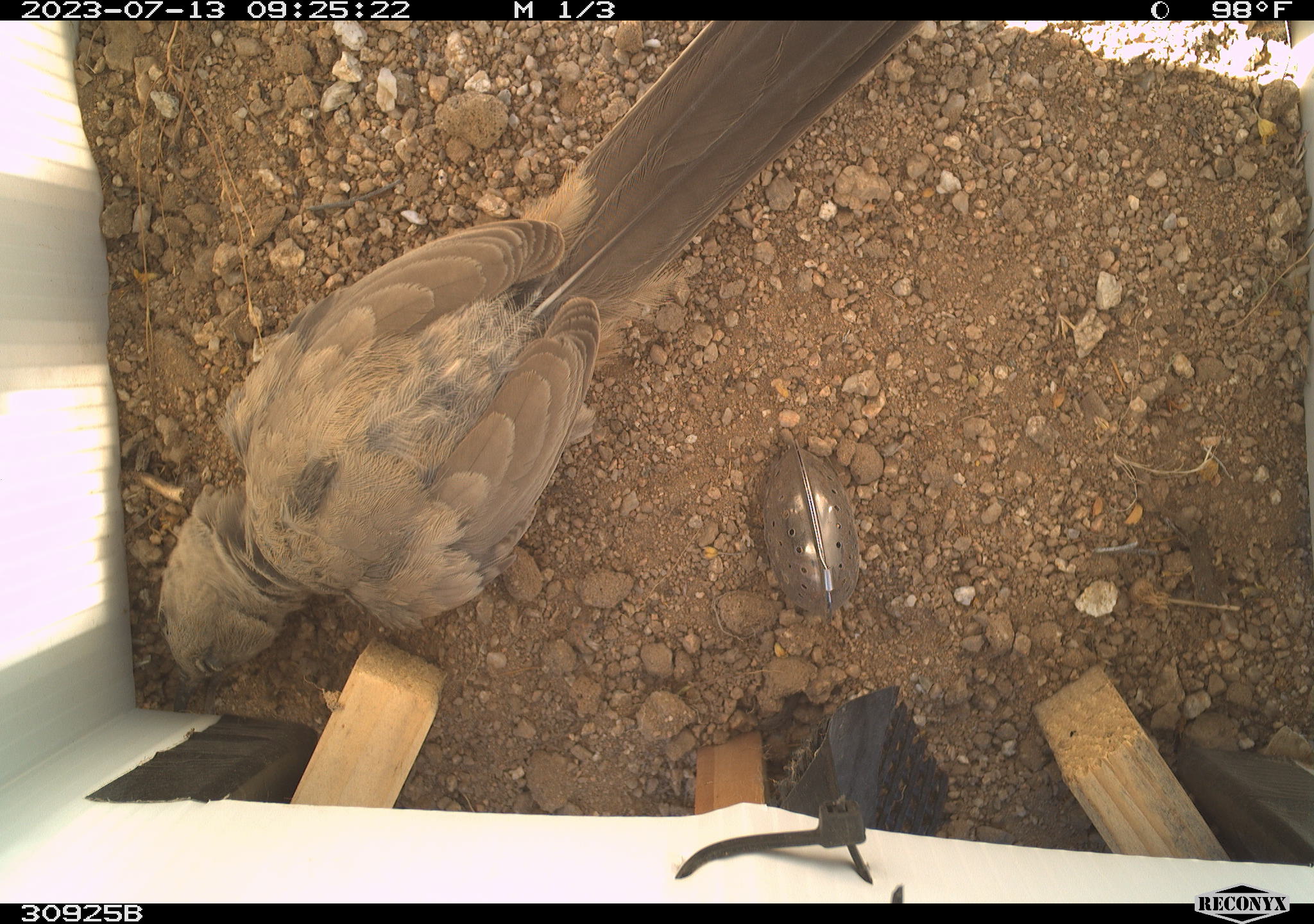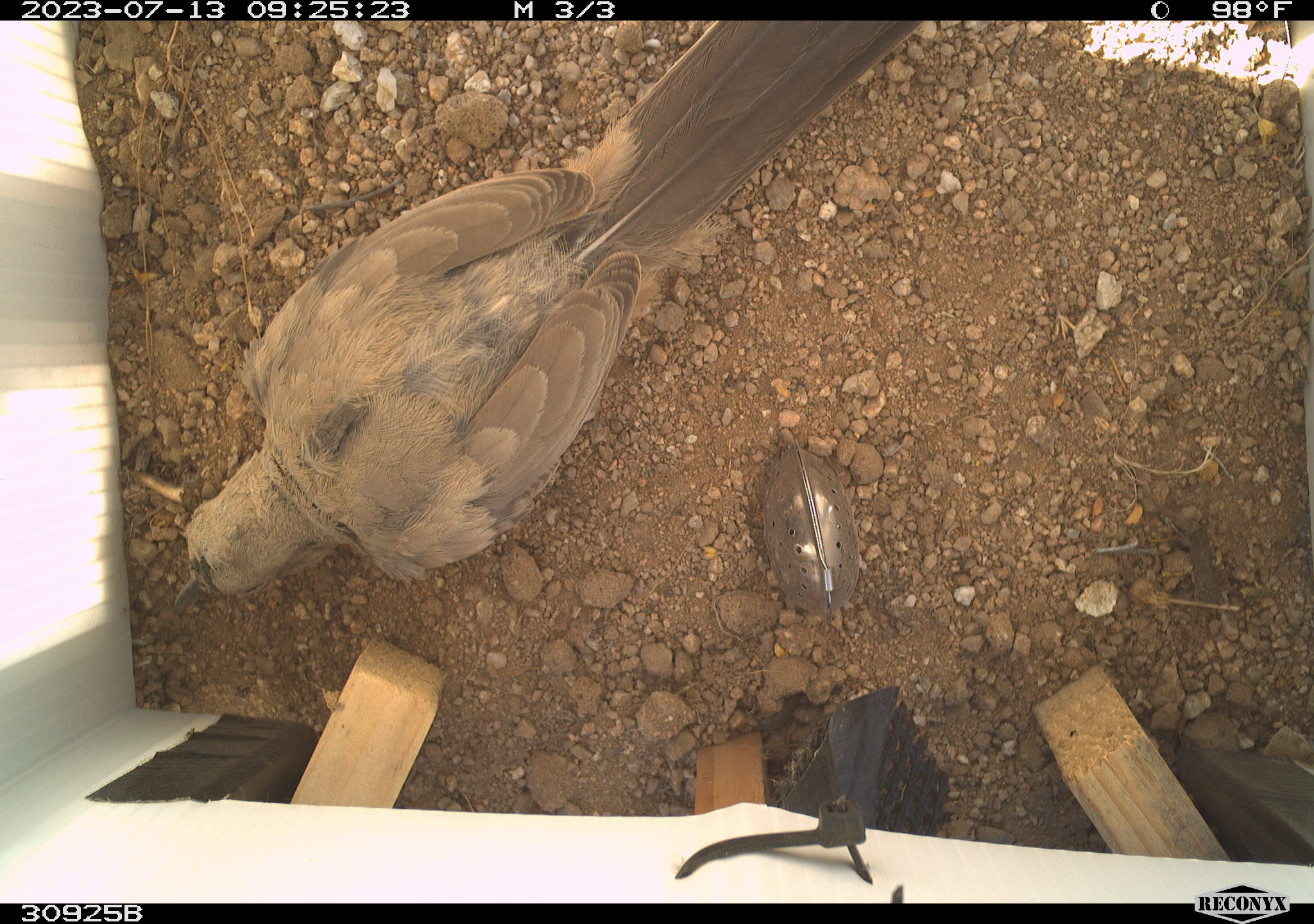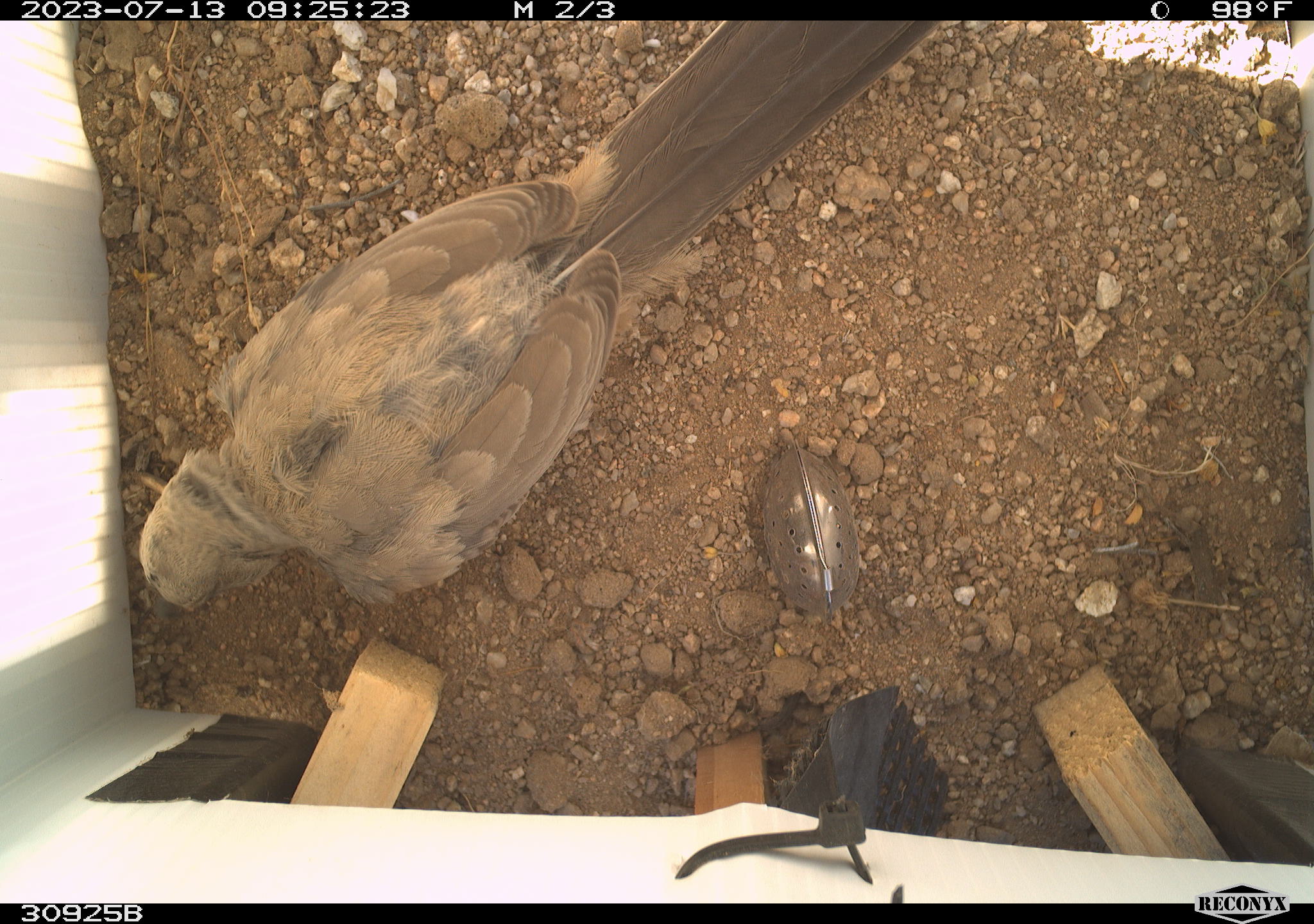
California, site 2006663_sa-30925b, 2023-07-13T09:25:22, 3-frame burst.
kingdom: Animalia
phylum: Chordata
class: Aves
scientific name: Aves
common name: bird